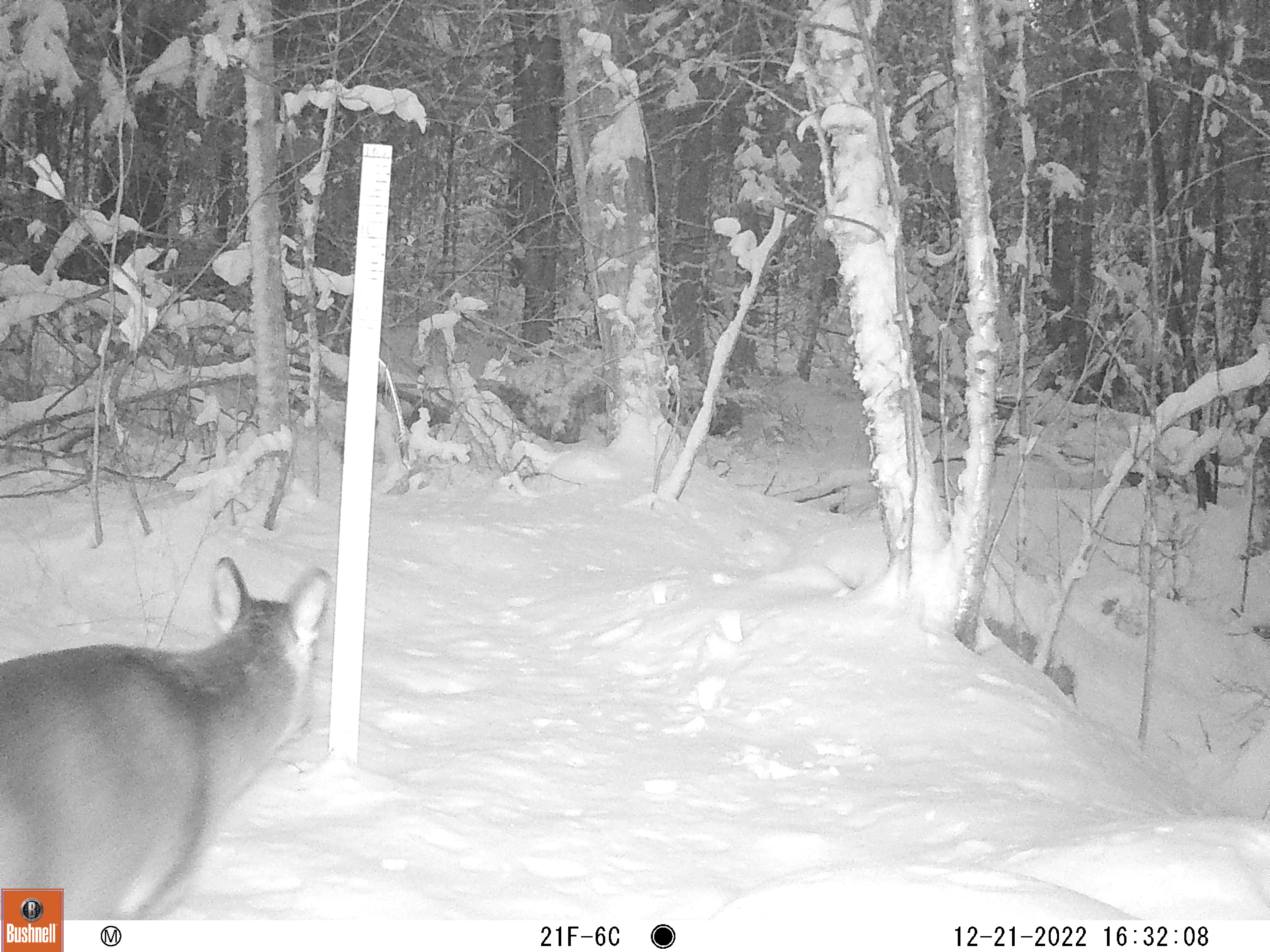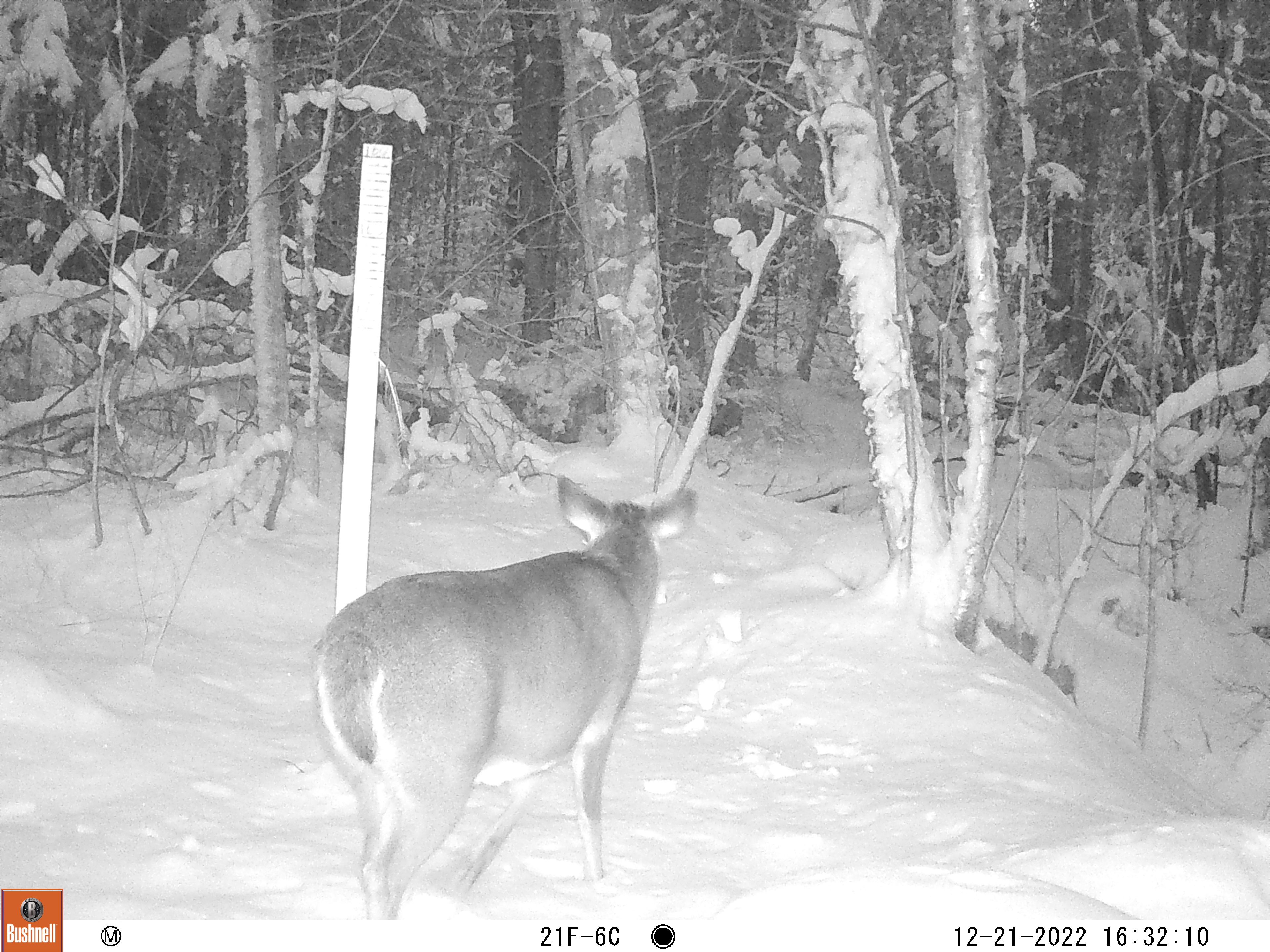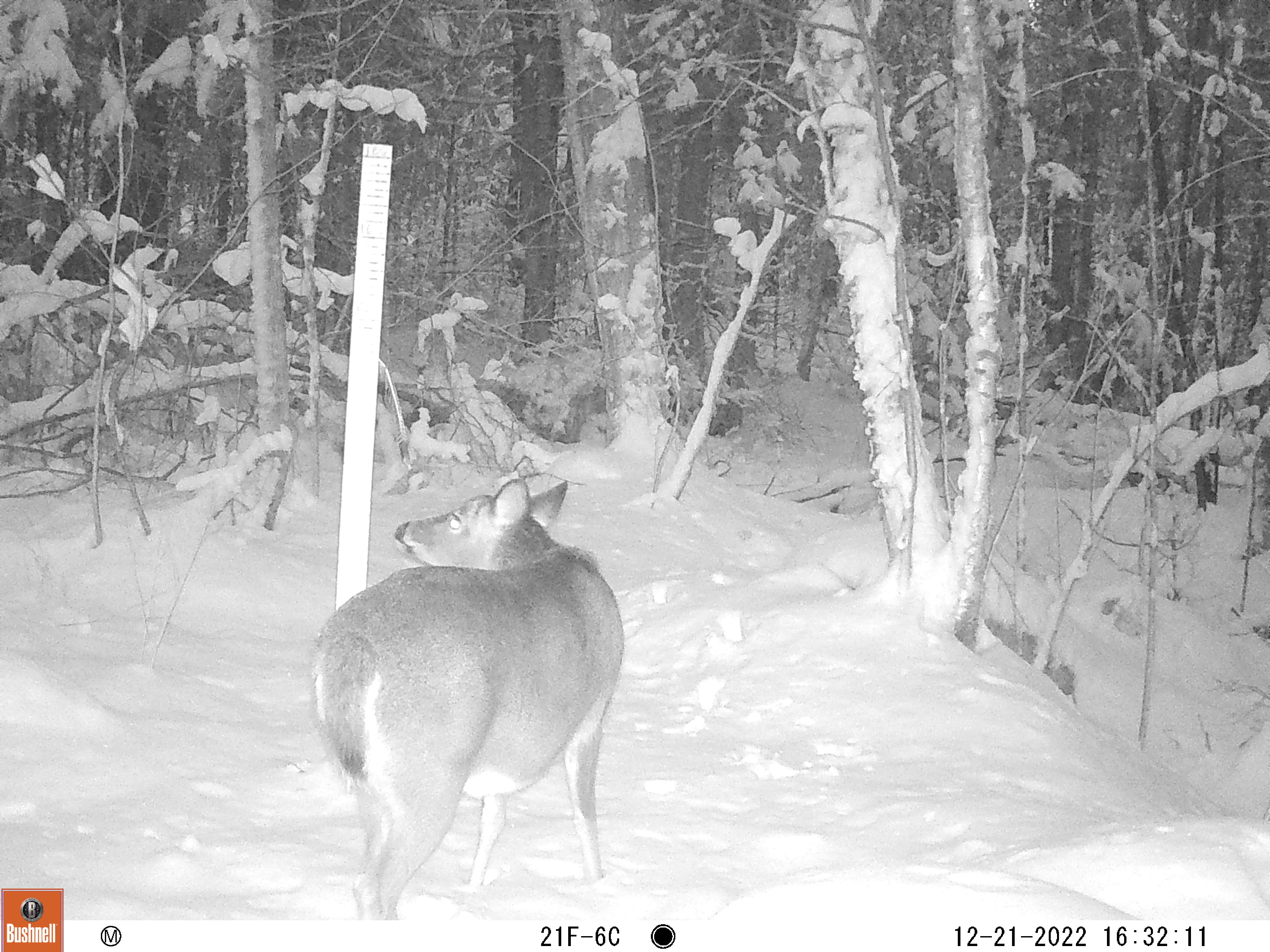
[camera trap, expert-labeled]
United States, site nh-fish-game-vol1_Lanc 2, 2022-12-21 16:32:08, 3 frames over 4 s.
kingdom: Animalia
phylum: Chordata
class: Mammalia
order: Artiodactyla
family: Cervidae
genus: Odocoileus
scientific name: Odocoileus virginianus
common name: white-tailed deer